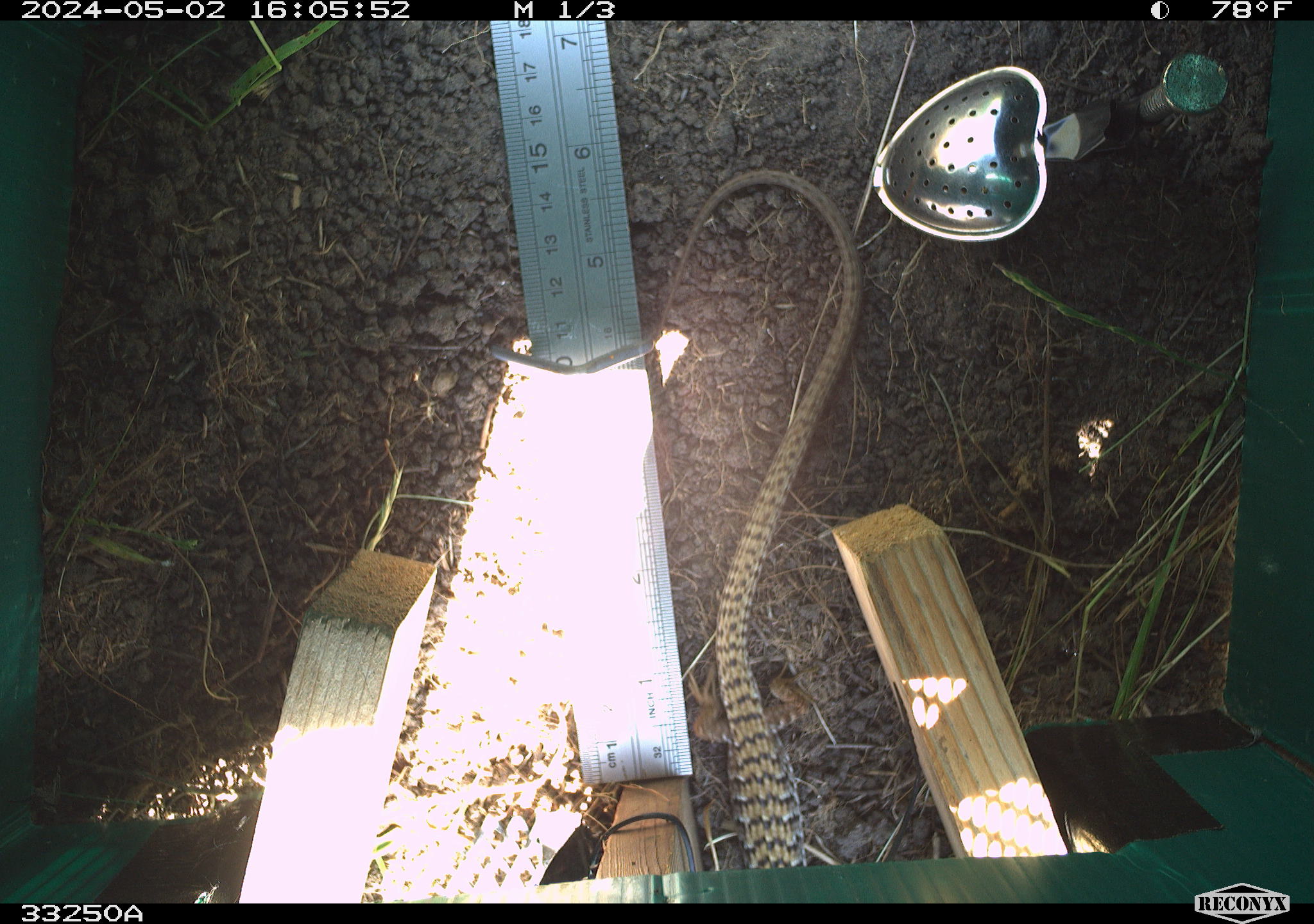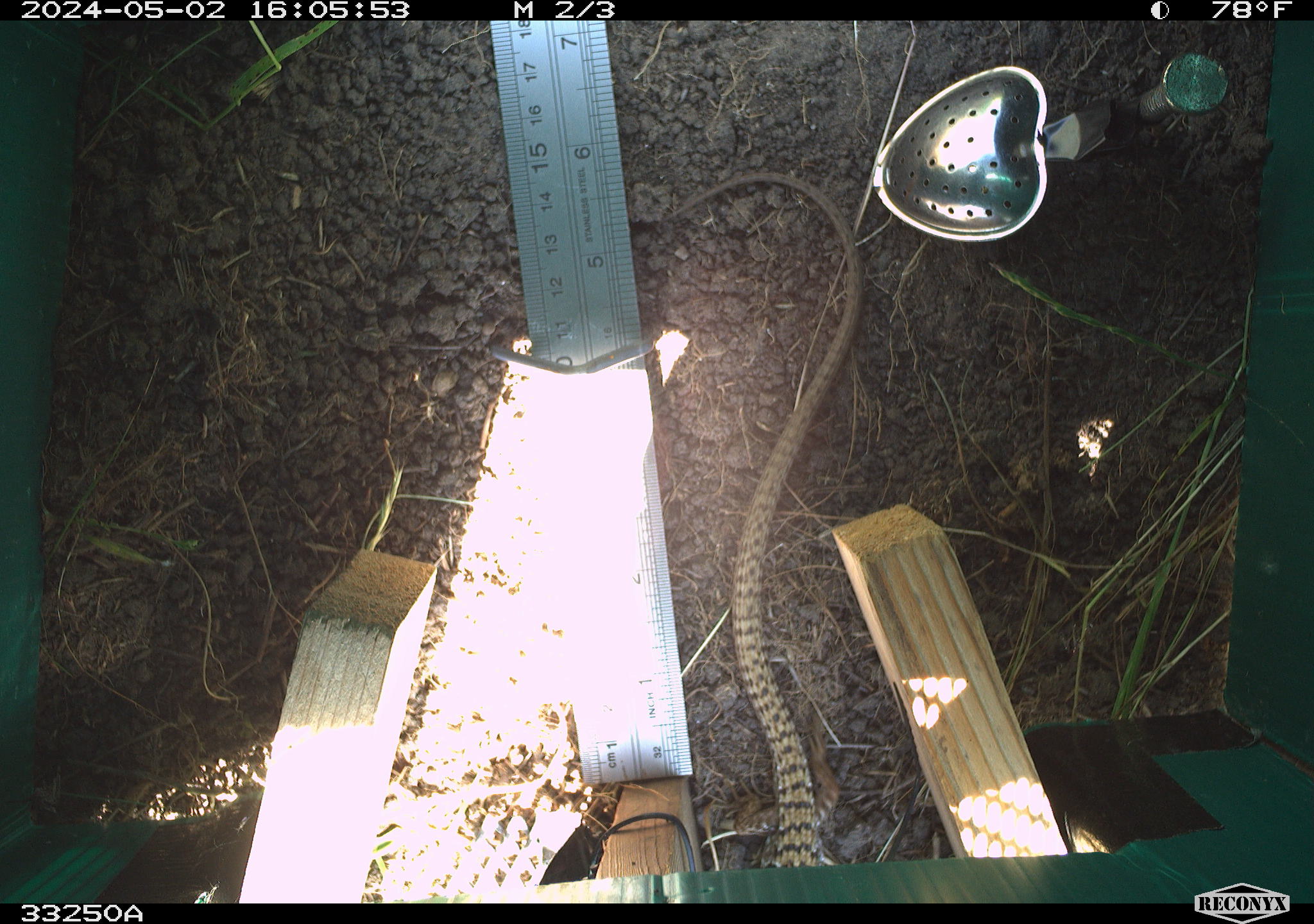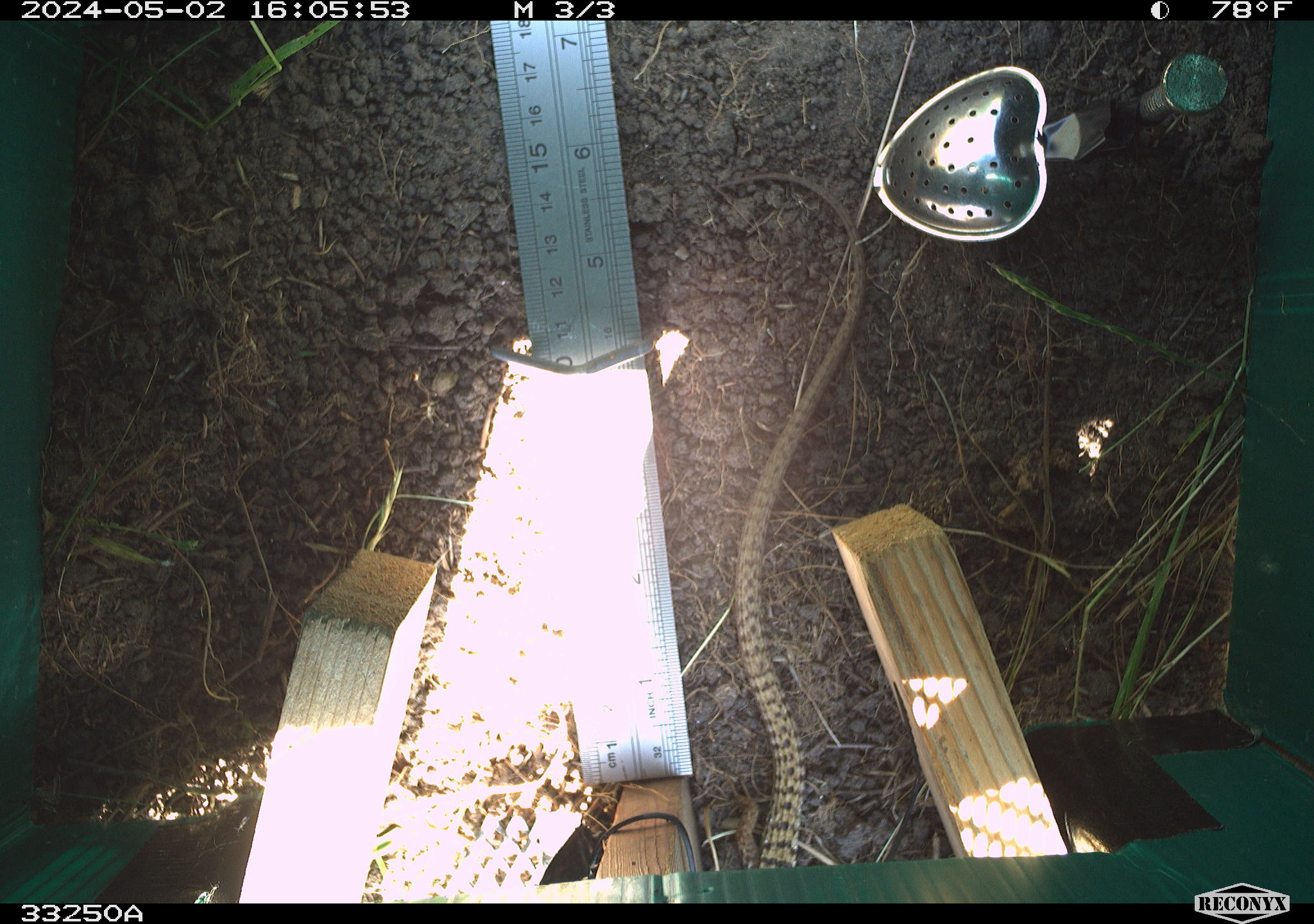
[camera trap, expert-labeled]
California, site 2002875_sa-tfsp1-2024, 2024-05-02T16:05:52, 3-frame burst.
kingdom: Animalia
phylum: Chordata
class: Reptilia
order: Squamata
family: Anguidae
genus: Elgaria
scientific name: Elgaria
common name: alligator lizards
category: elgaria species